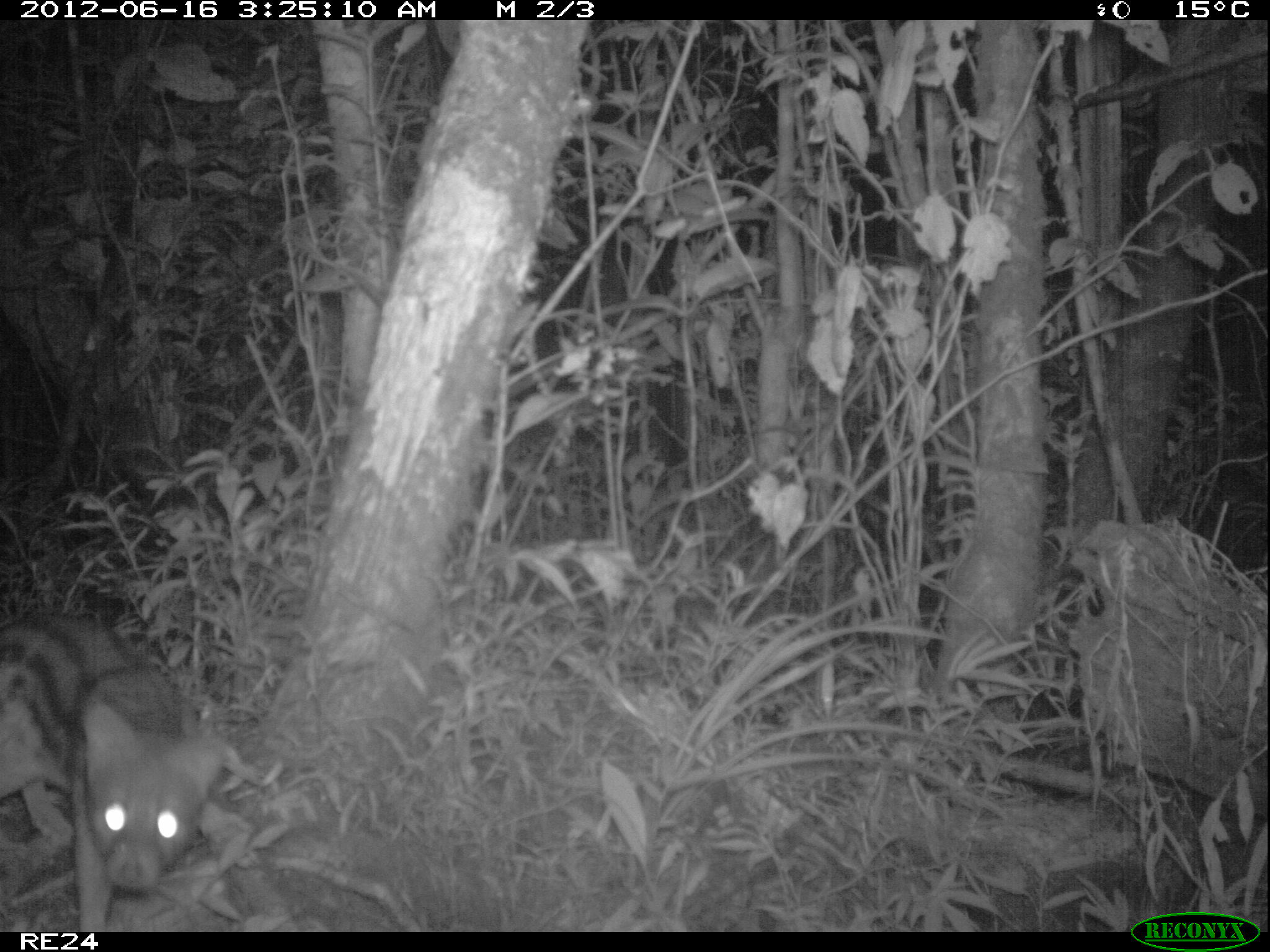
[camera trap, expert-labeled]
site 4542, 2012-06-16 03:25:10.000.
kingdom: Animalia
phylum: Chordata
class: Mammalia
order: Carnivora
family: Eupleridae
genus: Fossa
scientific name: Fossa fossana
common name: fanaloka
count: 1